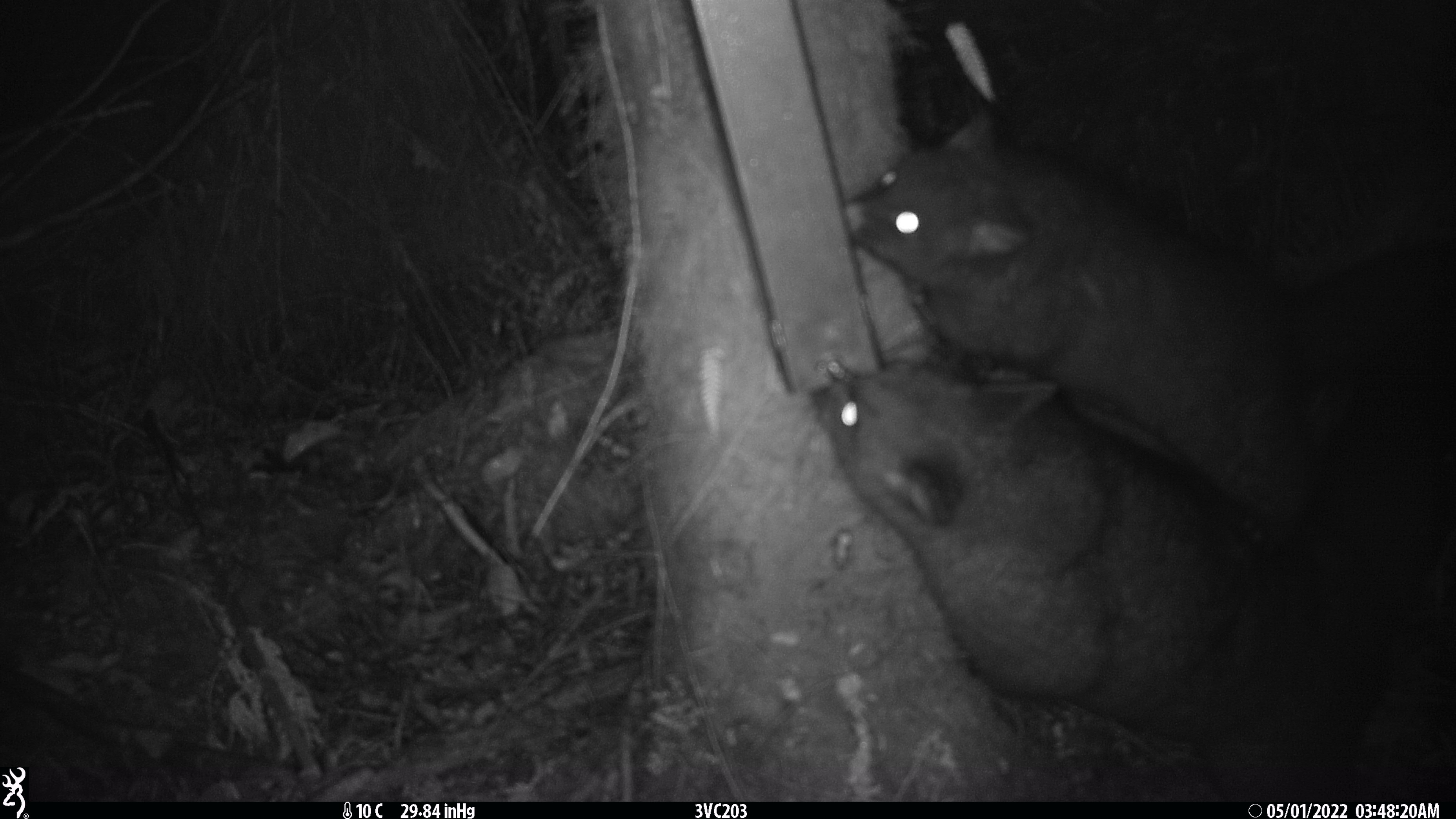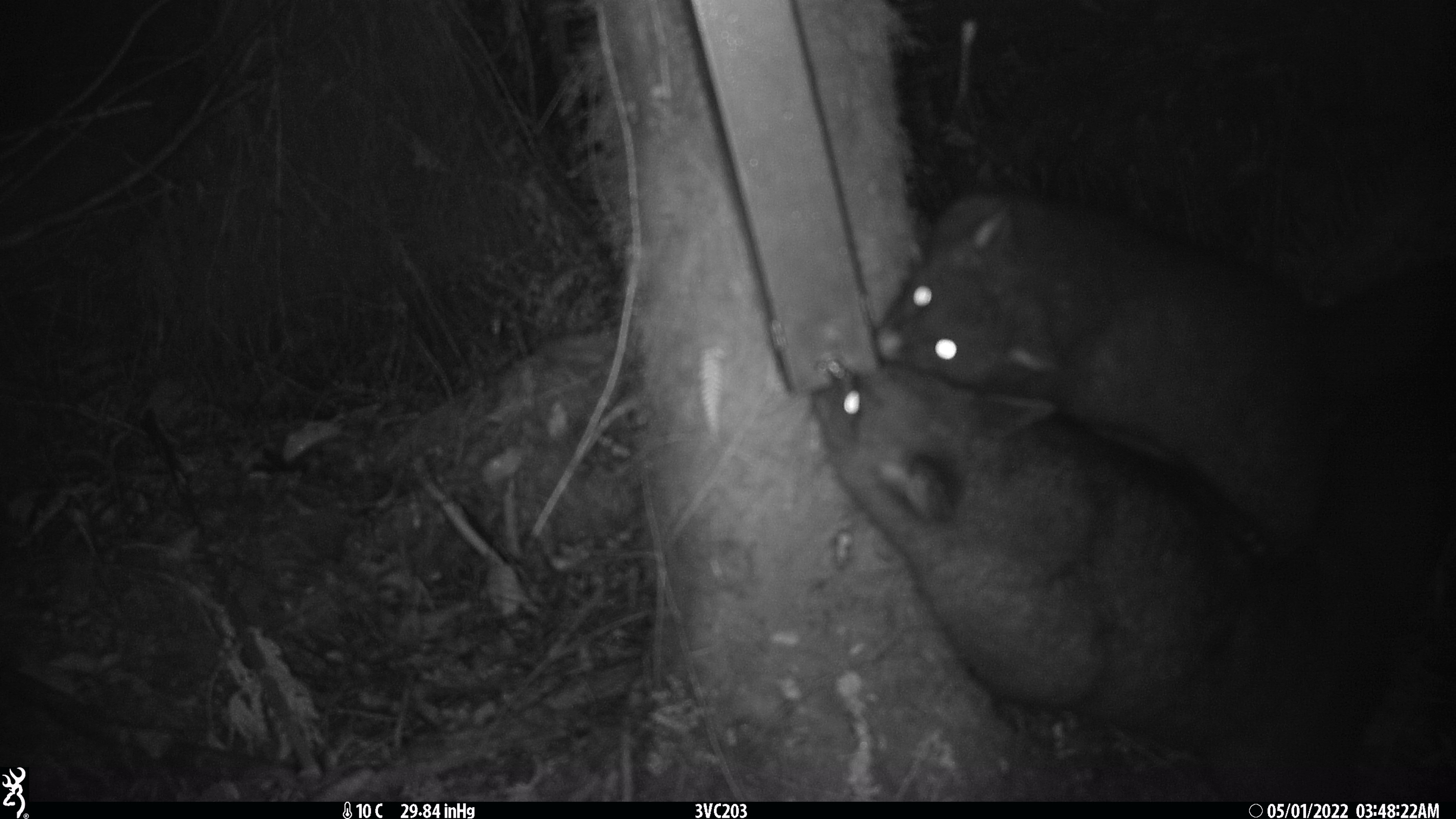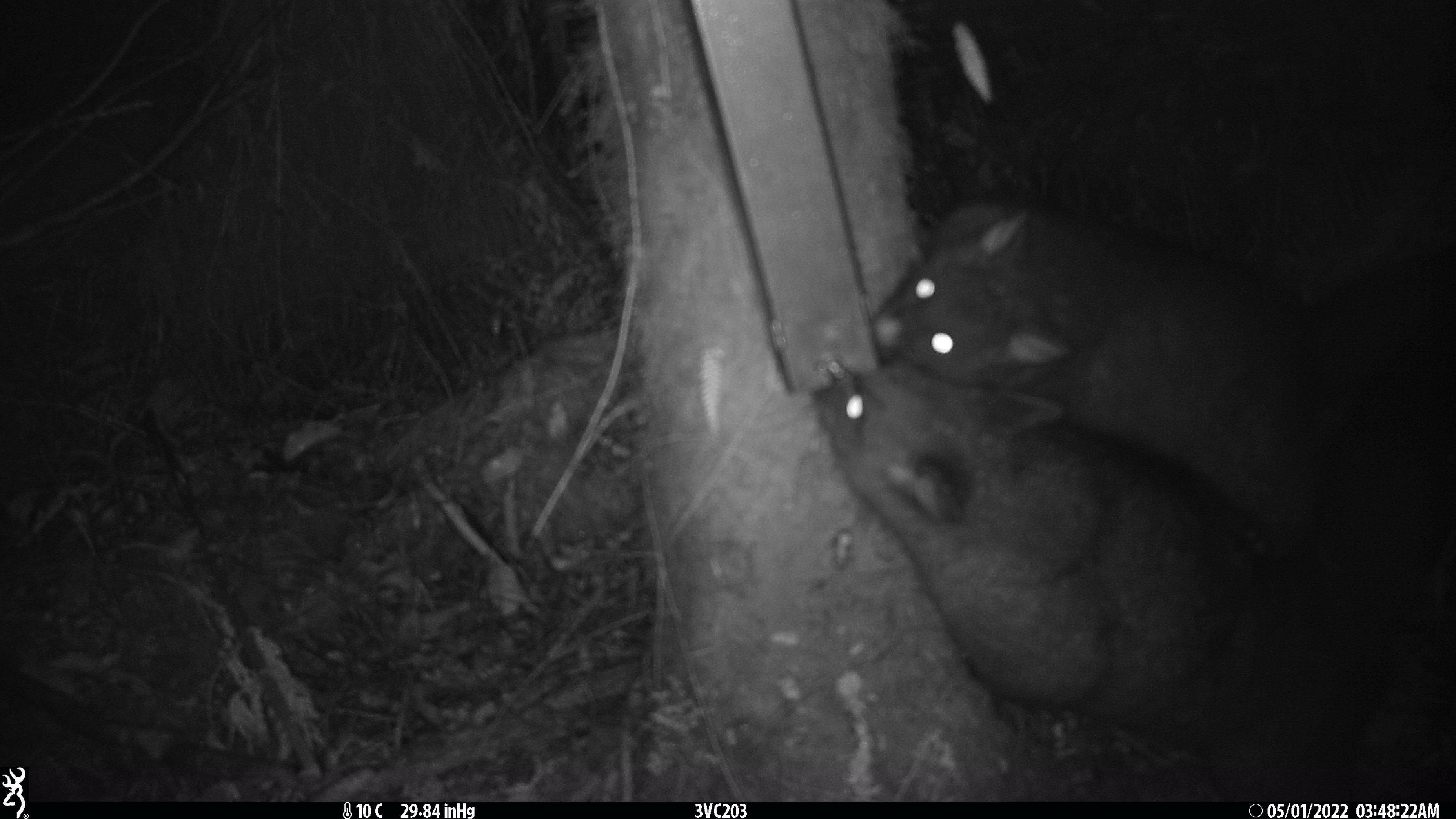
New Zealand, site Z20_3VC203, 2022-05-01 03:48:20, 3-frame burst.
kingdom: Animalia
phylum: Chordata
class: Mammalia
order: Diprotodontia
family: Phalangeridae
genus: Trichosurus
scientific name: Trichosurus vulpecula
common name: common brushtail possum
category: possum